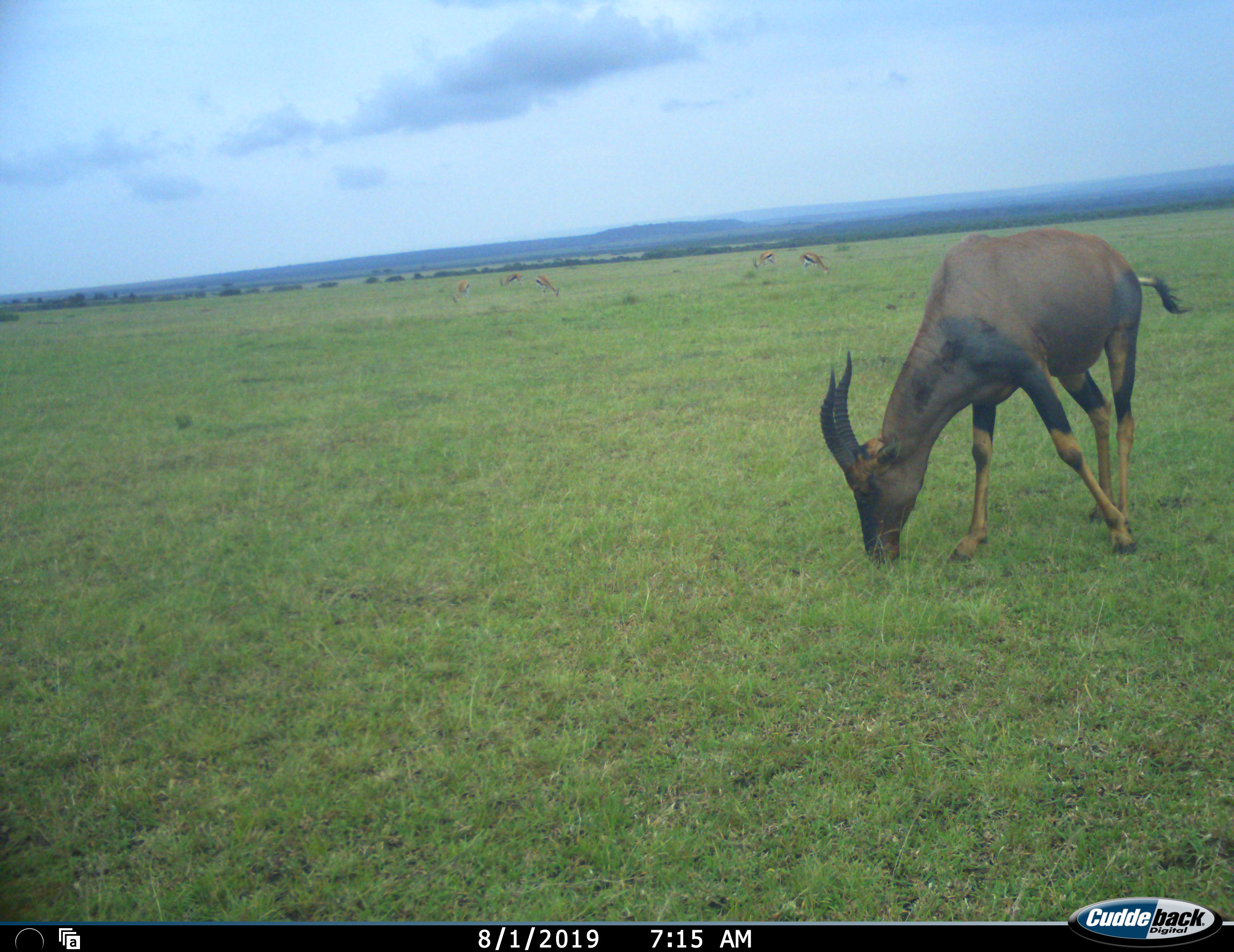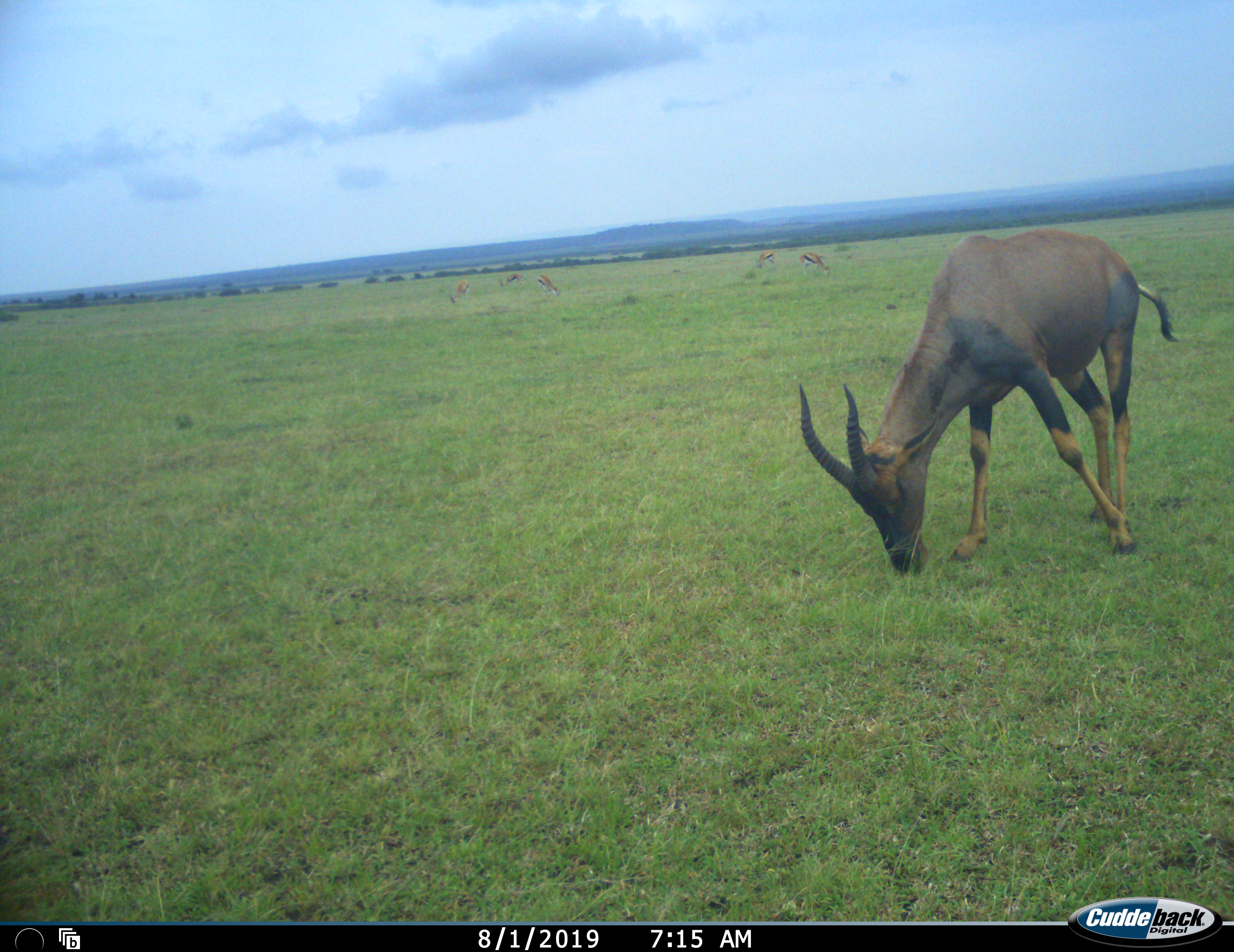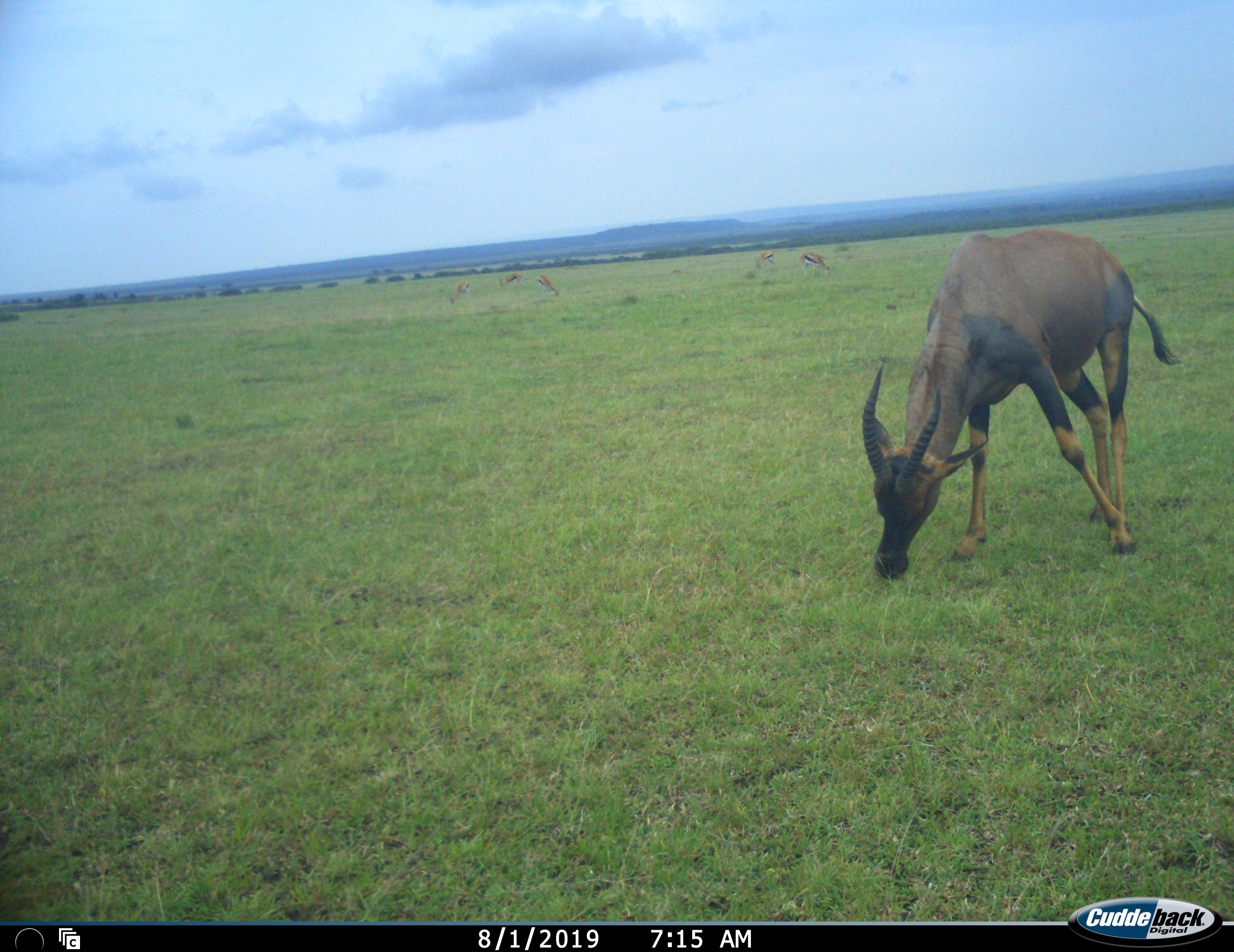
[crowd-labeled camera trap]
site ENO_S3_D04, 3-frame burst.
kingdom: Animalia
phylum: Chordata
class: Mammalia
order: Artiodactyla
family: Bovidae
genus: Eudorcas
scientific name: Eudorcas thomsonii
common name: thomson's gazelle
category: gazellethomsons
Gazellethomsons (thomson's gazelle) (Eudorcas thomsonii), count 5. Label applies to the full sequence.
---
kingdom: Animalia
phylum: Chordata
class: Mammalia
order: Artiodactyla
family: Bovidae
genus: Damaliscus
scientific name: Damaliscus lunatus jimela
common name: topi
Topi (Damaliscus lunatus jimela), count 1. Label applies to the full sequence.